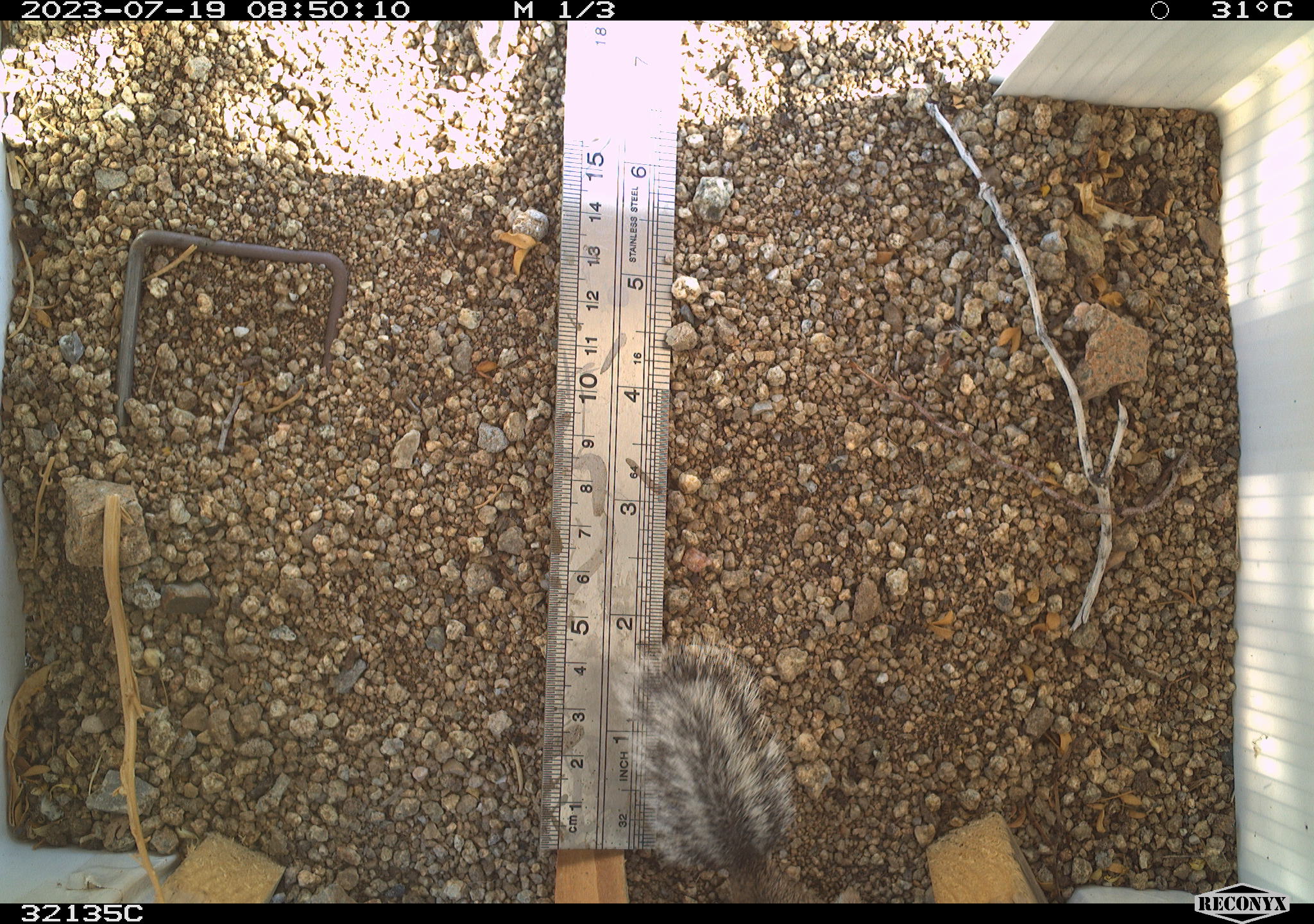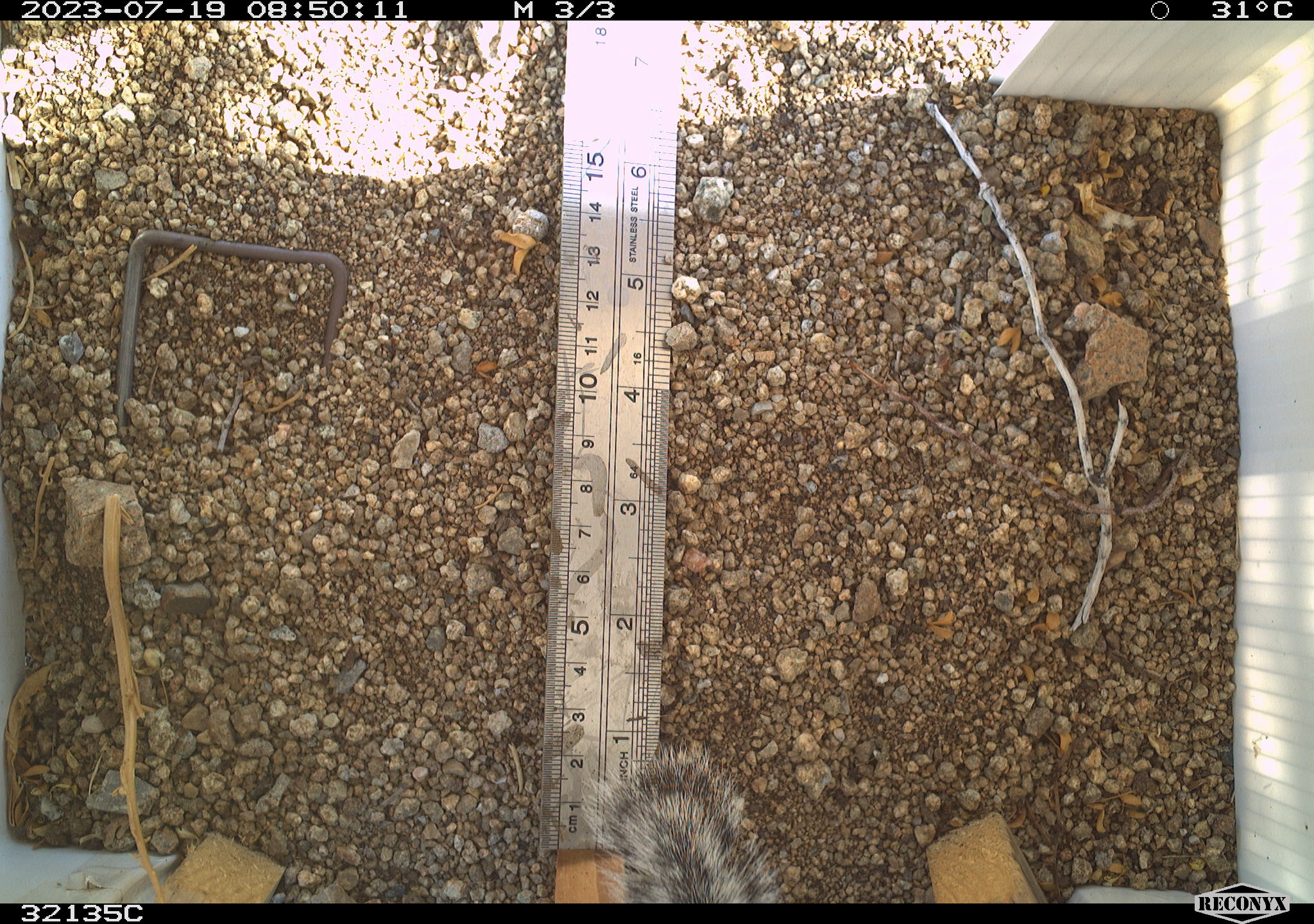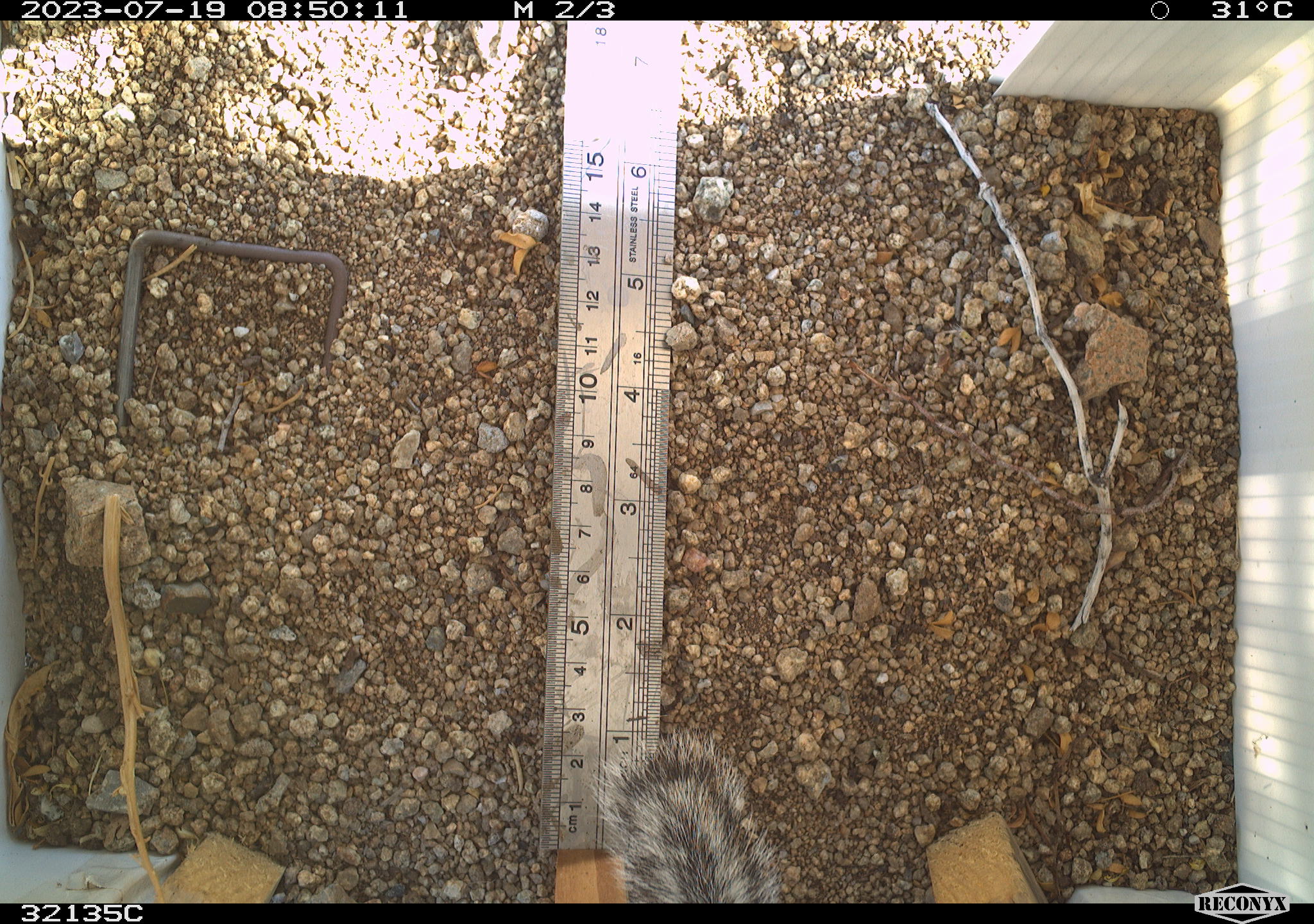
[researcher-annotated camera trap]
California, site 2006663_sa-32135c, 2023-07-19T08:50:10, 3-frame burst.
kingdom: Animalia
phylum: Chordata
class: Mammalia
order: Rodentia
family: Sciuridae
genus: Ammospermophilus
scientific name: Ammospermophilus leucurus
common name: white-tailed antelope squirrel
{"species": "white-tailed antelope squirrel (Ammospermophilus leucurus)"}